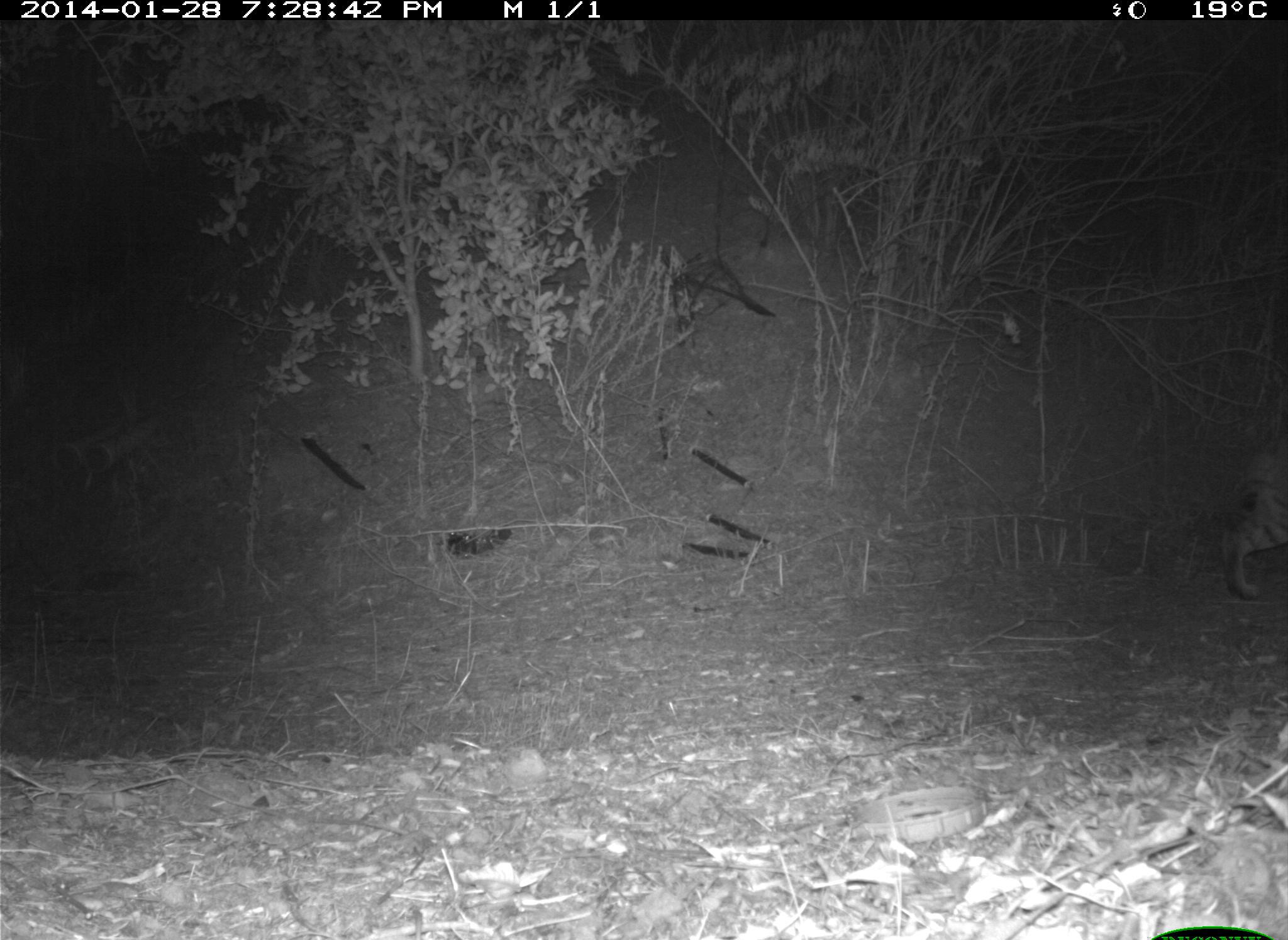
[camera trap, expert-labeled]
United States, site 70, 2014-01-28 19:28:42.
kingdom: Animalia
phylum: Chordata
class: Mammalia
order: Carnivora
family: Felidae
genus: Lynx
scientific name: Lynx rufus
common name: bobcat